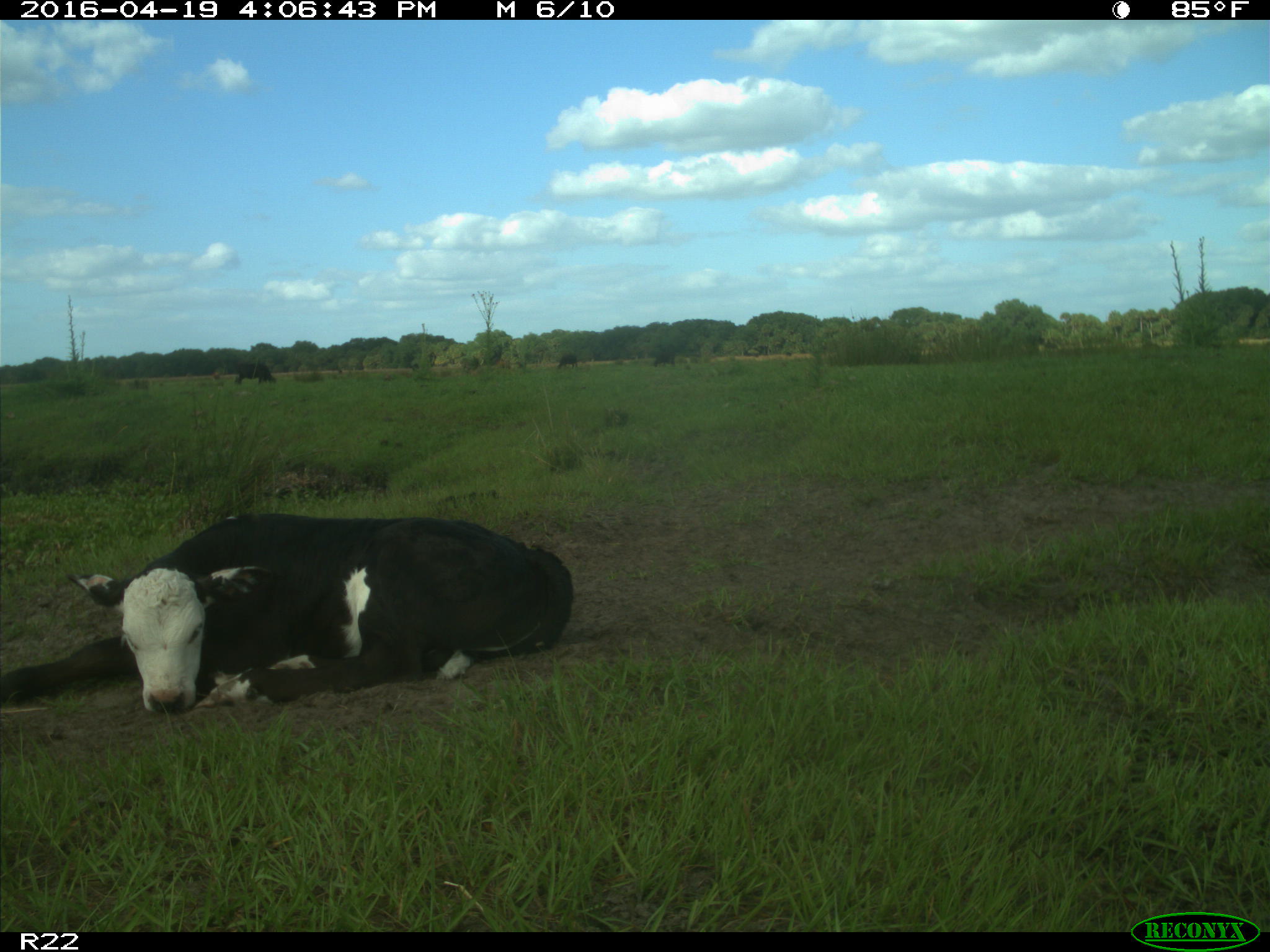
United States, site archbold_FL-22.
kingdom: Animalia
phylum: Chordata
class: Mammalia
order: Artiodactyla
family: Bovidae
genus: Bos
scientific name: Bos taurus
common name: domestic cow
Bos taurus (domestic cow).